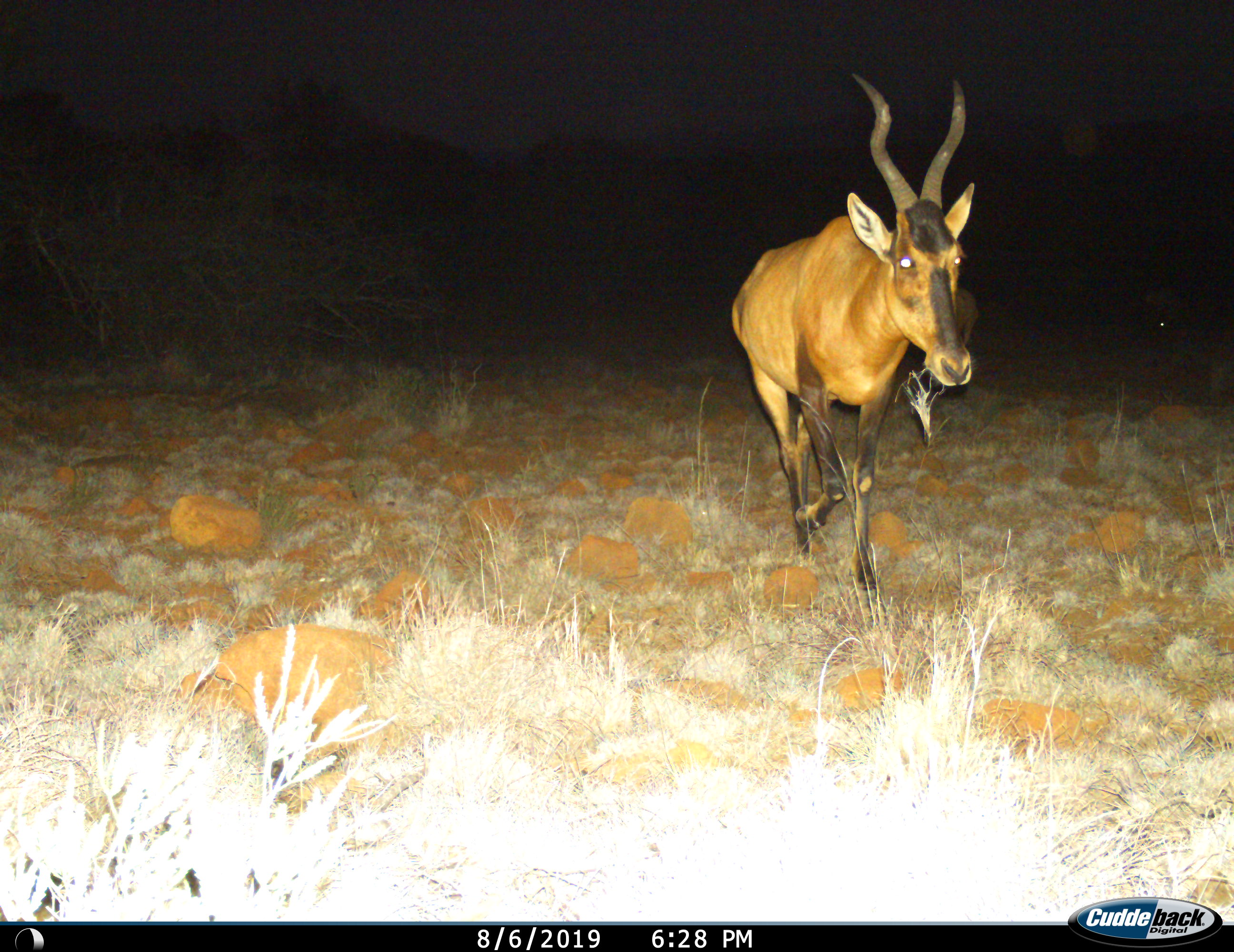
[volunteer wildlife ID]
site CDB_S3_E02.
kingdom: Animalia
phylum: Chordata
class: Mammalia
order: Artiodactyla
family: Bovidae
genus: Alcelaphus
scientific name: Alcelaphus buselaphus caama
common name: red hartebeest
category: hartebeestred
Hartebeestred (red hartebeest) (Alcelaphus buselaphus caama), count 1. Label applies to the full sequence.